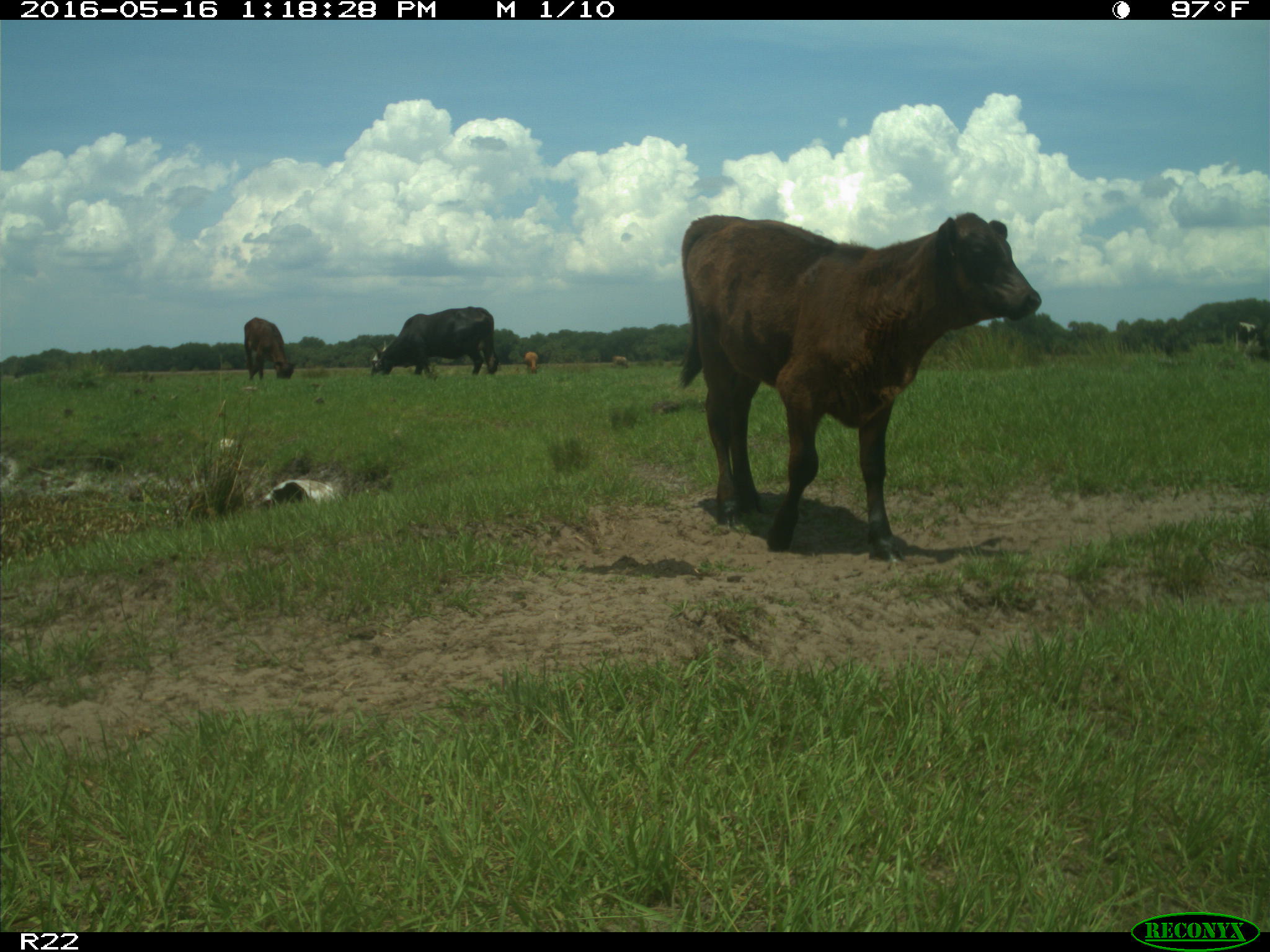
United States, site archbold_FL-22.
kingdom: Animalia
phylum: Chordata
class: Mammalia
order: Artiodactyla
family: Bovidae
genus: Bos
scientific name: Bos taurus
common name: domestic cow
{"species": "Bos taurus (domestic cow)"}